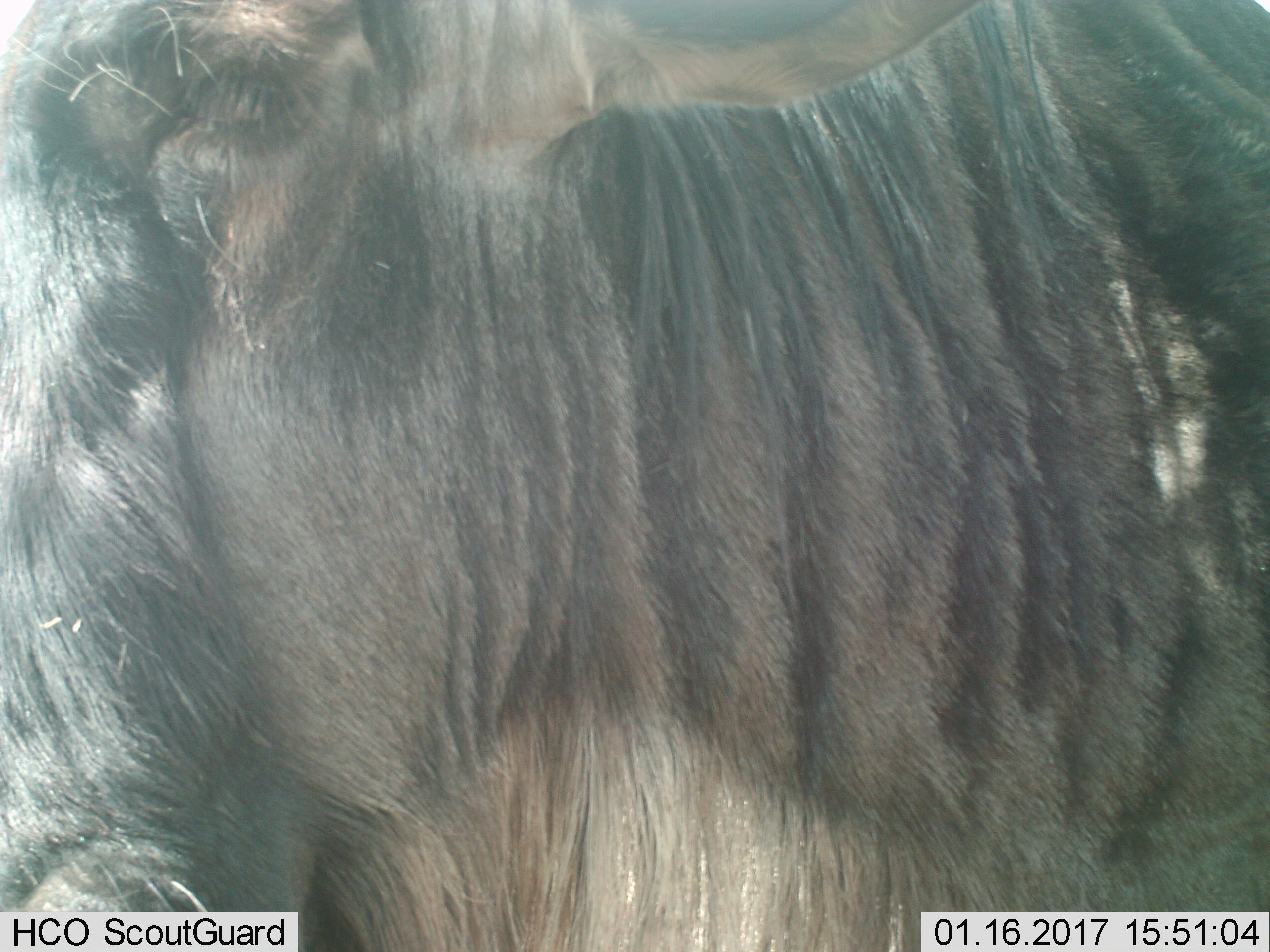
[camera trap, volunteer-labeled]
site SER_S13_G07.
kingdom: Animalia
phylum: Chordata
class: Mammalia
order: Artiodactyla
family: Bovidae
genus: Connochaetes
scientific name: Connochaetes taurinus taurinus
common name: blue wildebeest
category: wildebeestblue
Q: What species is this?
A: Wildebeestblue (blue wildebeest) (Connochaetes taurinus taurinus).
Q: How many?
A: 1.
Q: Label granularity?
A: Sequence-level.